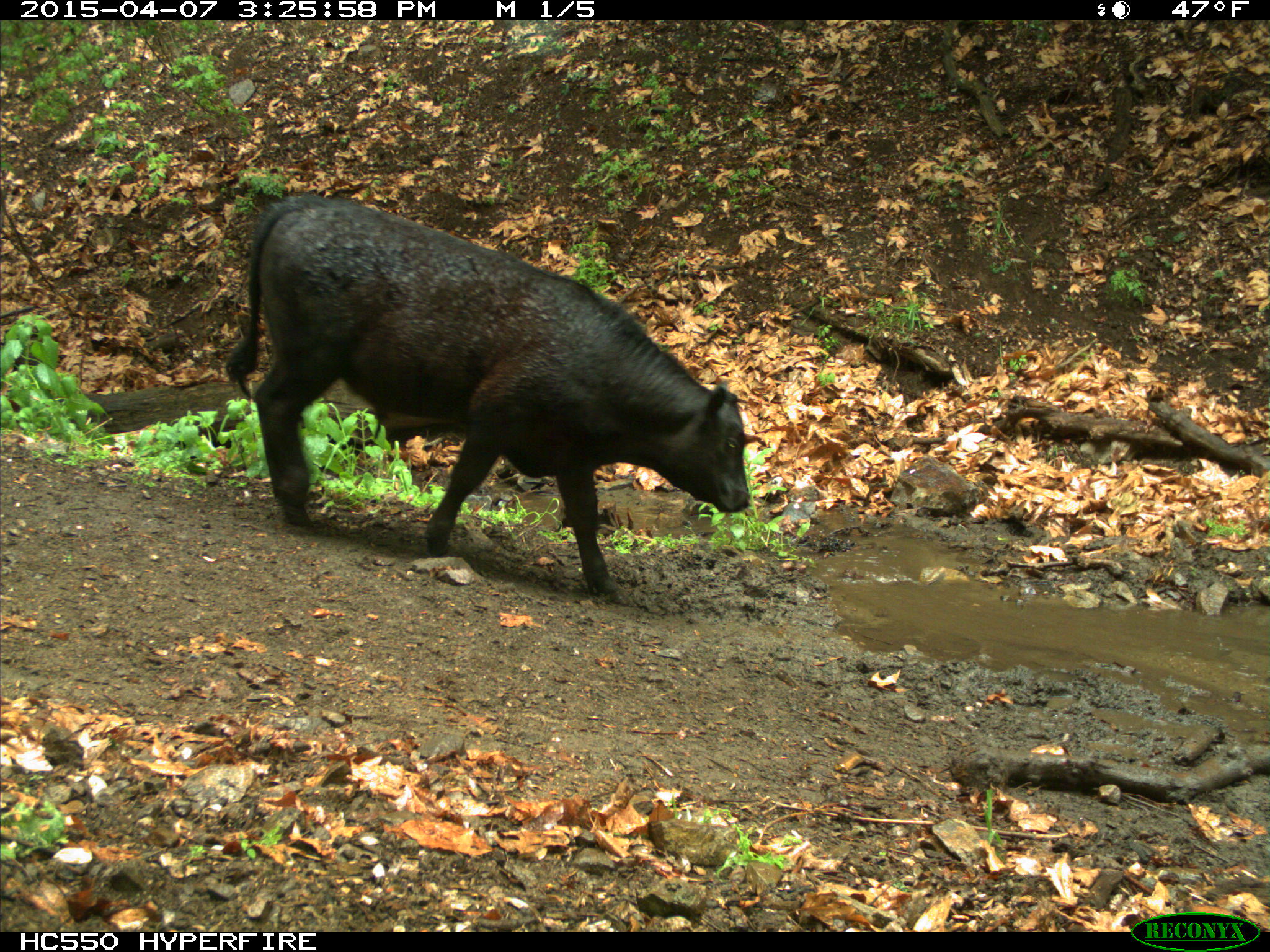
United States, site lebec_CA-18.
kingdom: Animalia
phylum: Chordata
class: Mammalia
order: Artiodactyla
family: Bovidae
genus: Bos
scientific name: Bos taurus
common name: domestic cow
Bos taurus (domestic cow).